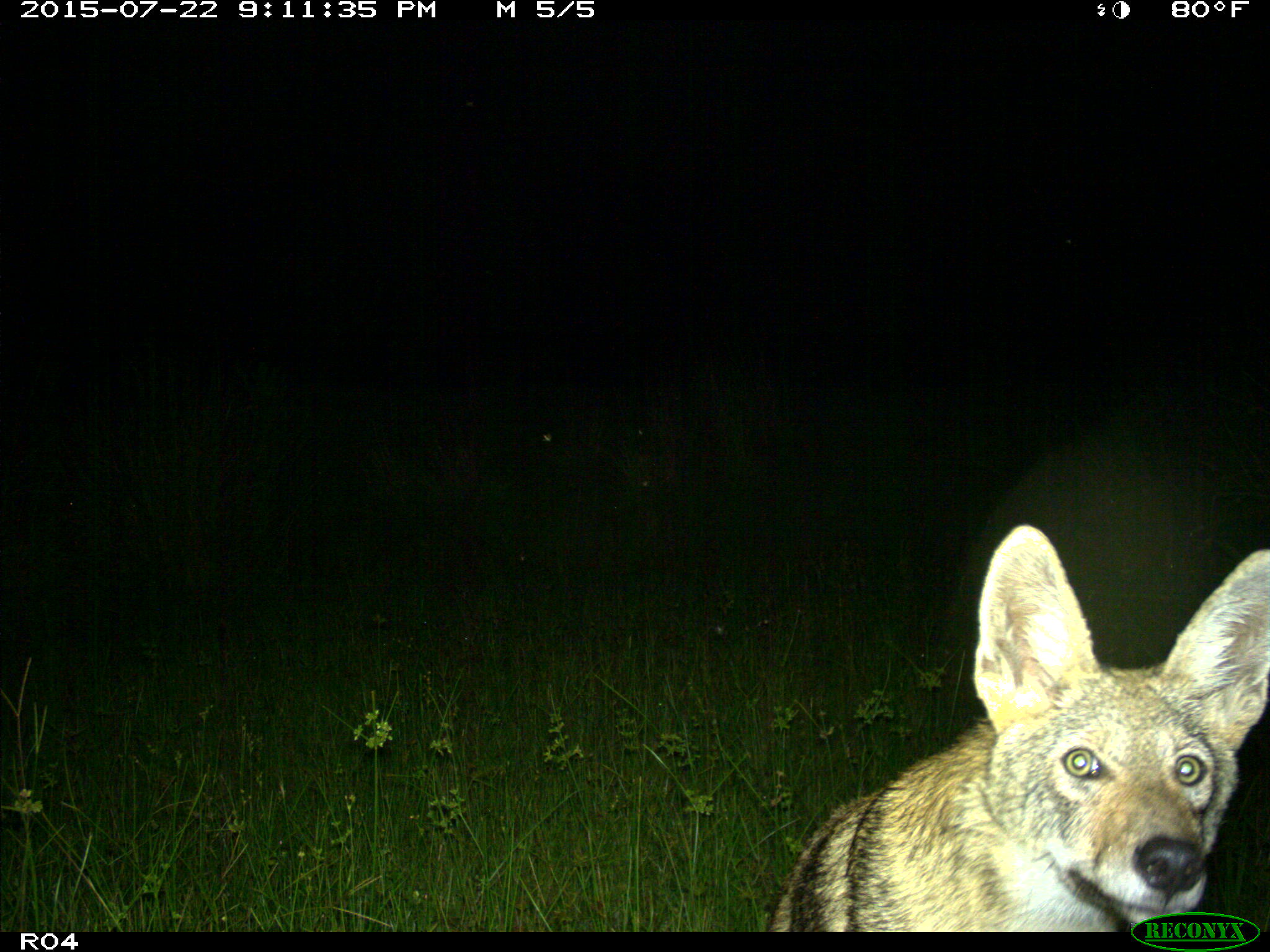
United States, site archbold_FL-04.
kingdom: Animalia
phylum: Chordata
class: Mammalia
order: Carnivora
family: Canidae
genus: Canis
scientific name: Canis latrans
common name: coyote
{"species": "Canis latrans (coyote)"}